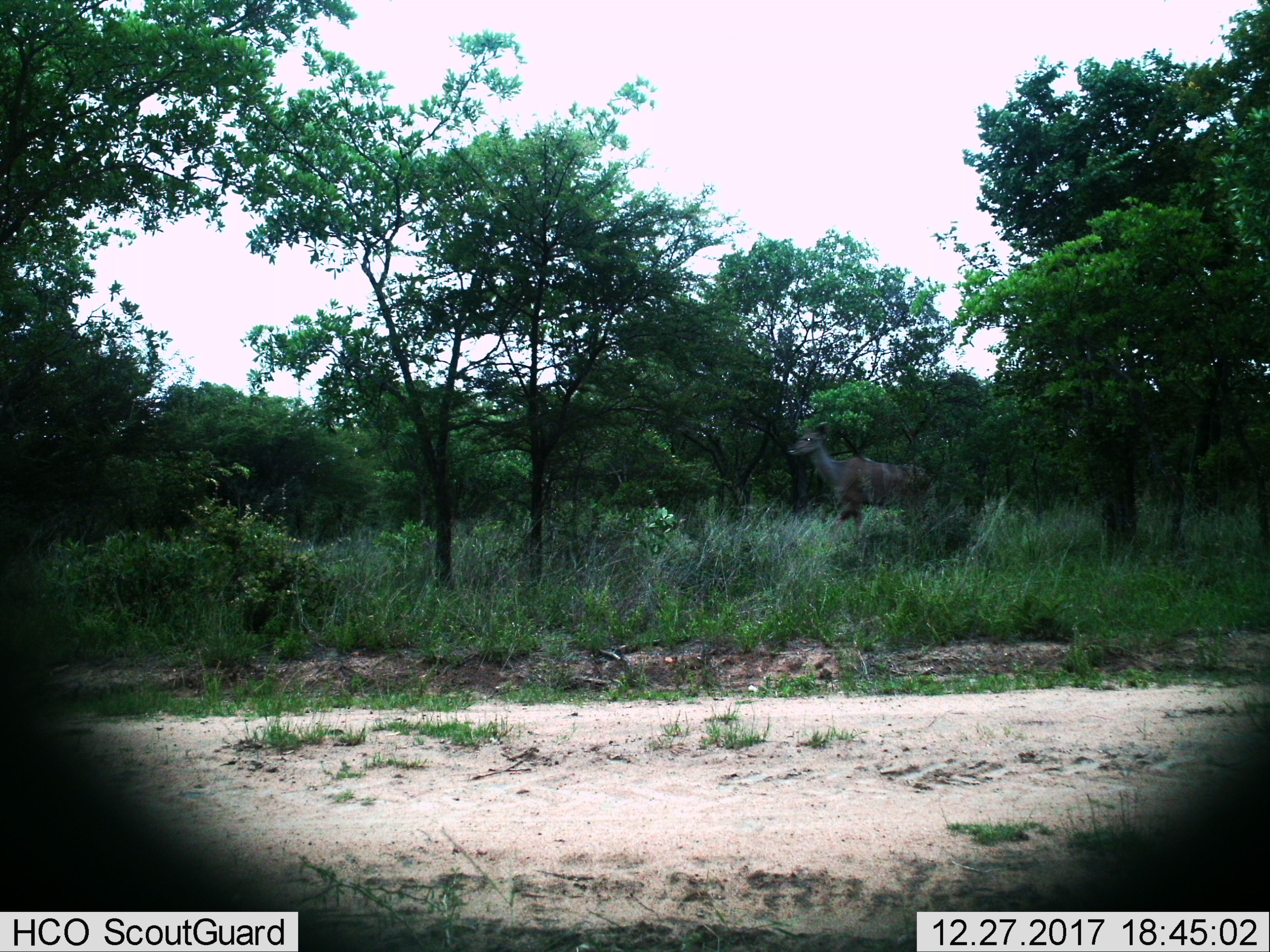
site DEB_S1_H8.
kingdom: Animalia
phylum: Chordata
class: Mammalia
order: Artiodactyla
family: Bovidae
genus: Tragelaphus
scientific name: Tragelaphus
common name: kudu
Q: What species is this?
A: Kudu (Tragelaphus).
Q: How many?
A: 1.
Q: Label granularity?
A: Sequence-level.